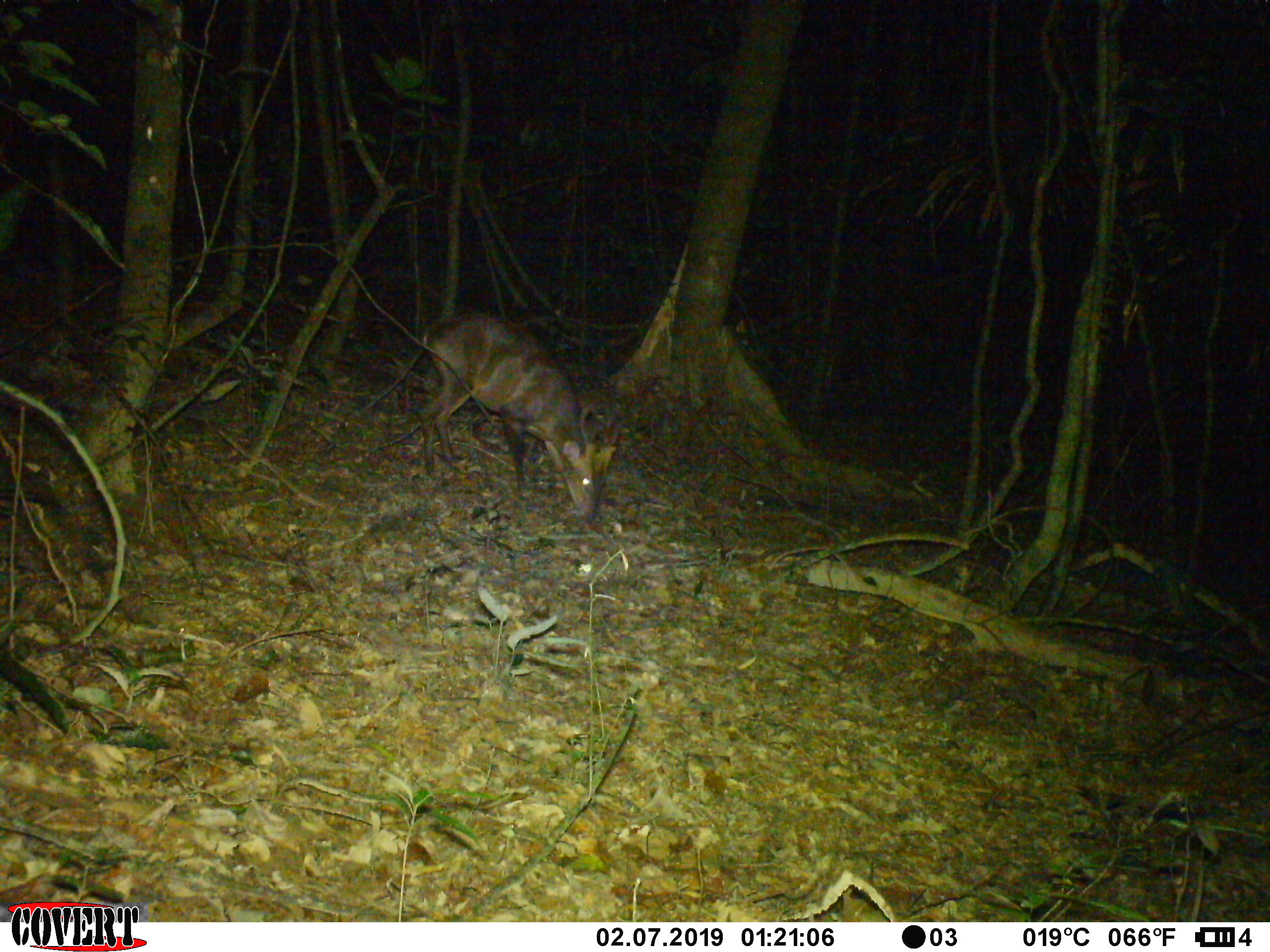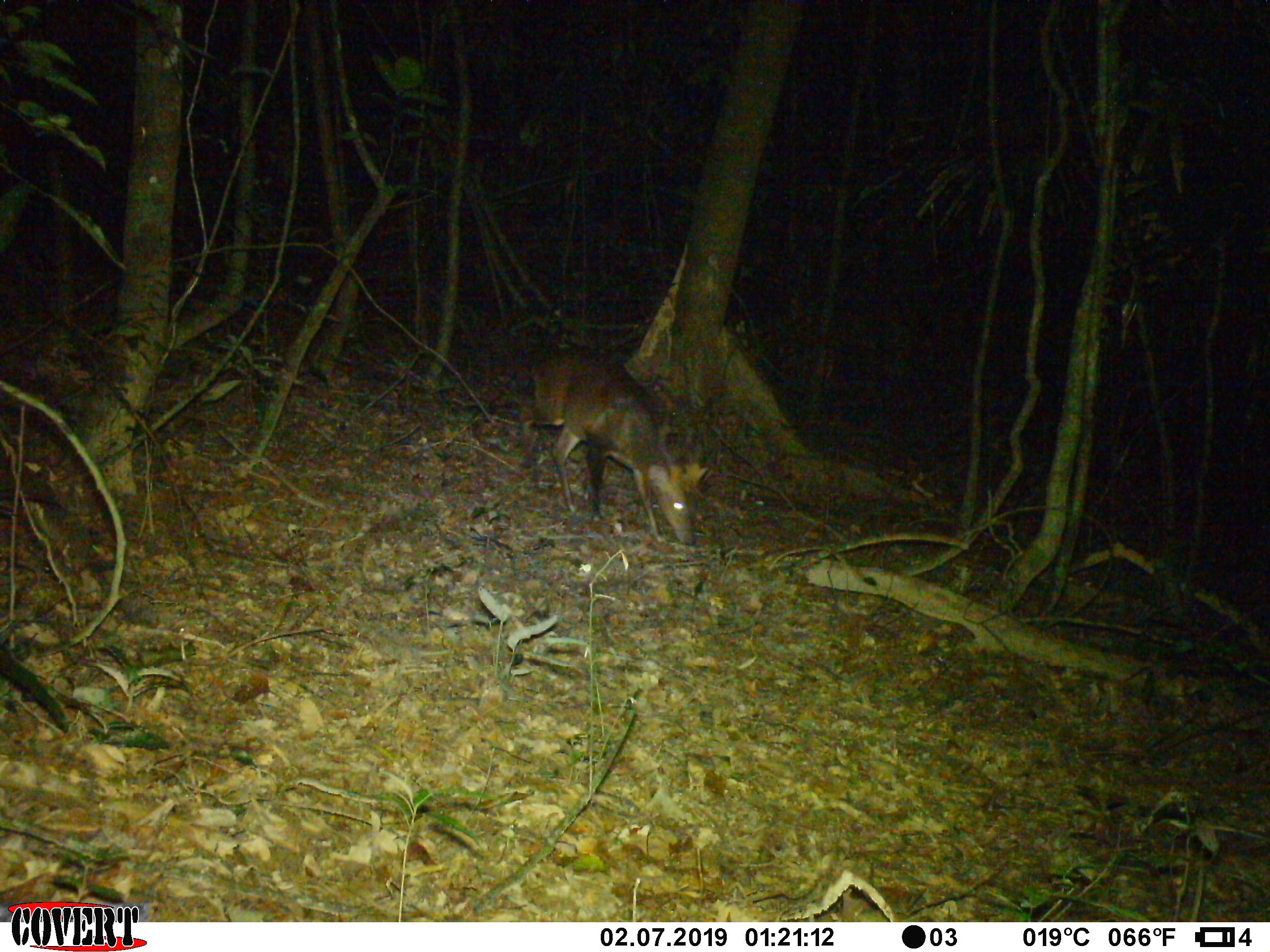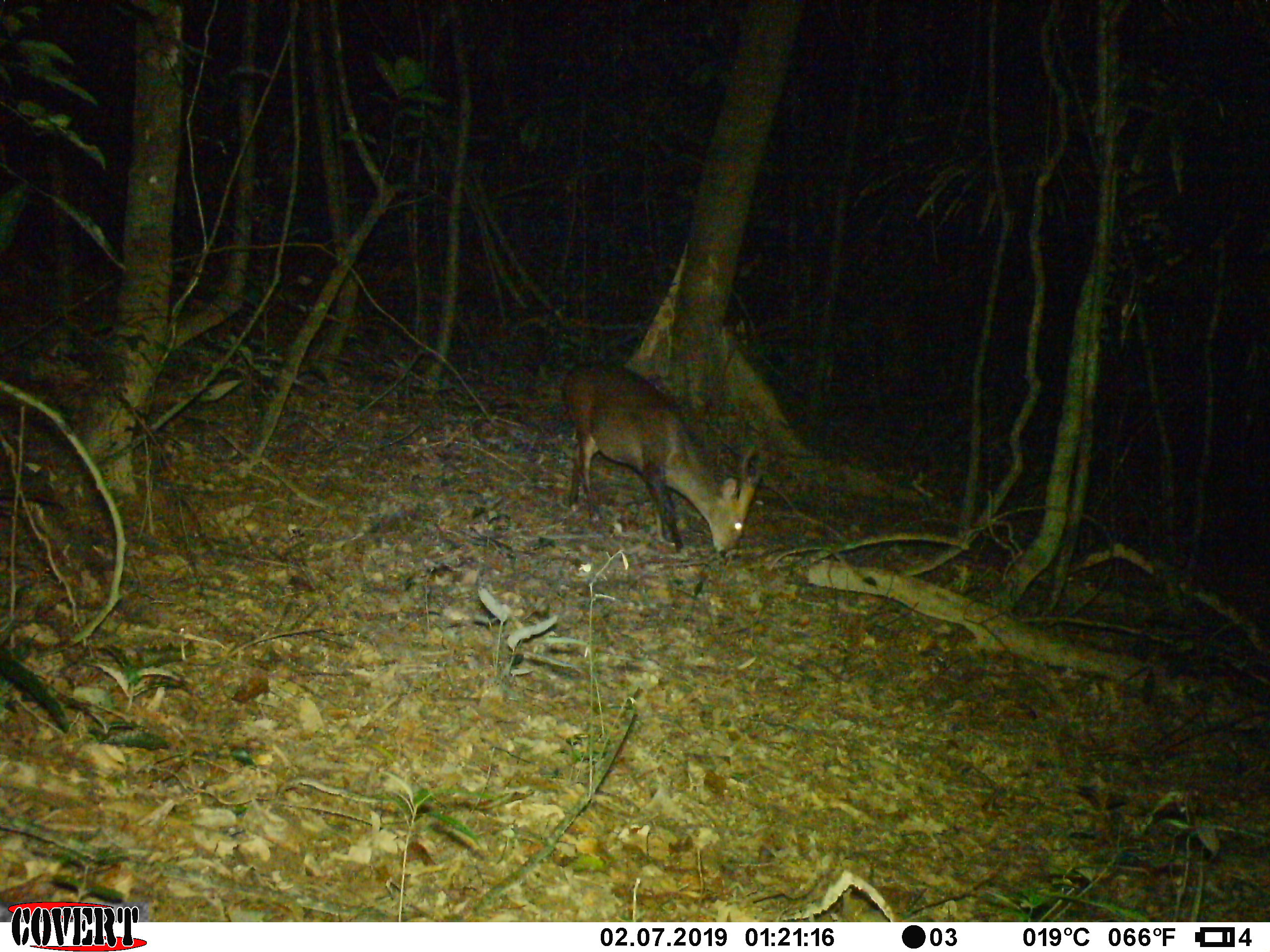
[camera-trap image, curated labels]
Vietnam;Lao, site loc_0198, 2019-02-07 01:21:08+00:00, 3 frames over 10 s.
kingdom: Animalia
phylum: Chordata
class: Mammalia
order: Artiodactyla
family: Cervidae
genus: Muntiacus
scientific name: Muntiacus vuquangensis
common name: large-antlered muntjac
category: large antlered muntjac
Large antlered muntjac (large-antlered muntjac) (Muntiacus vuquangensis). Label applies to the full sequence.